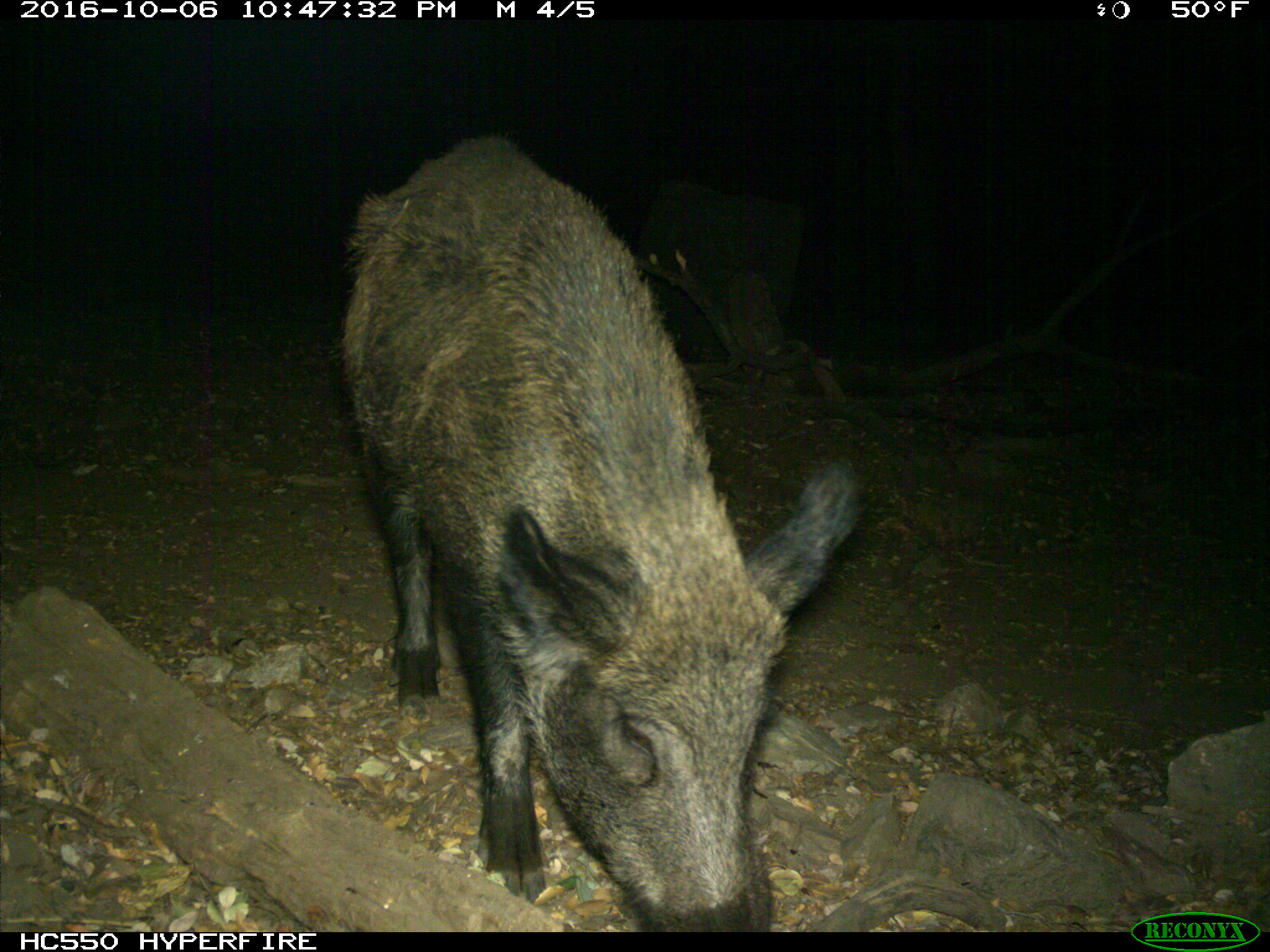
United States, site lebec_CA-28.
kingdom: Animalia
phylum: Chordata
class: Mammalia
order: Artiodactyla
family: Suidae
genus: Sus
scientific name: Sus scrofa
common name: wild boar